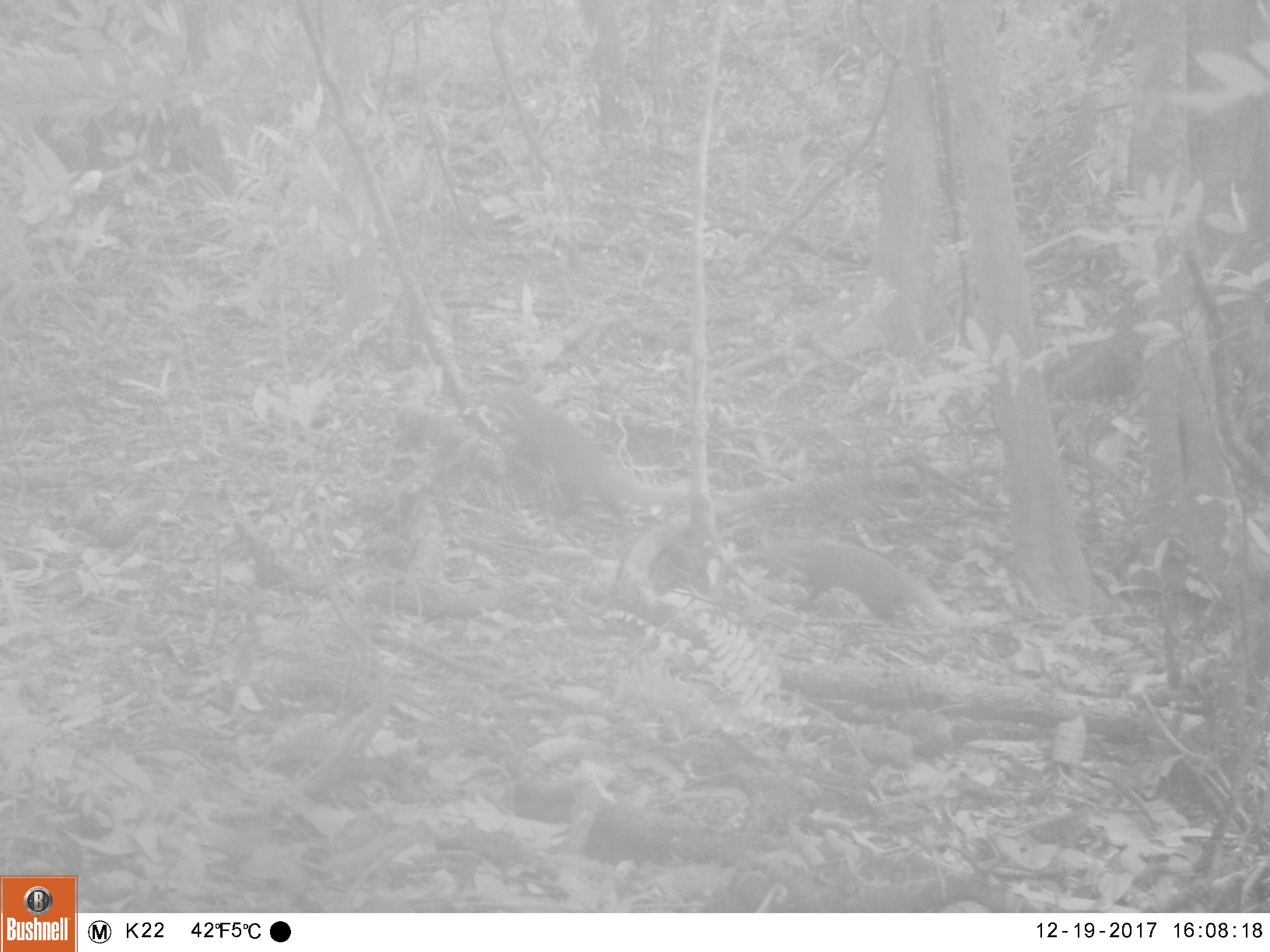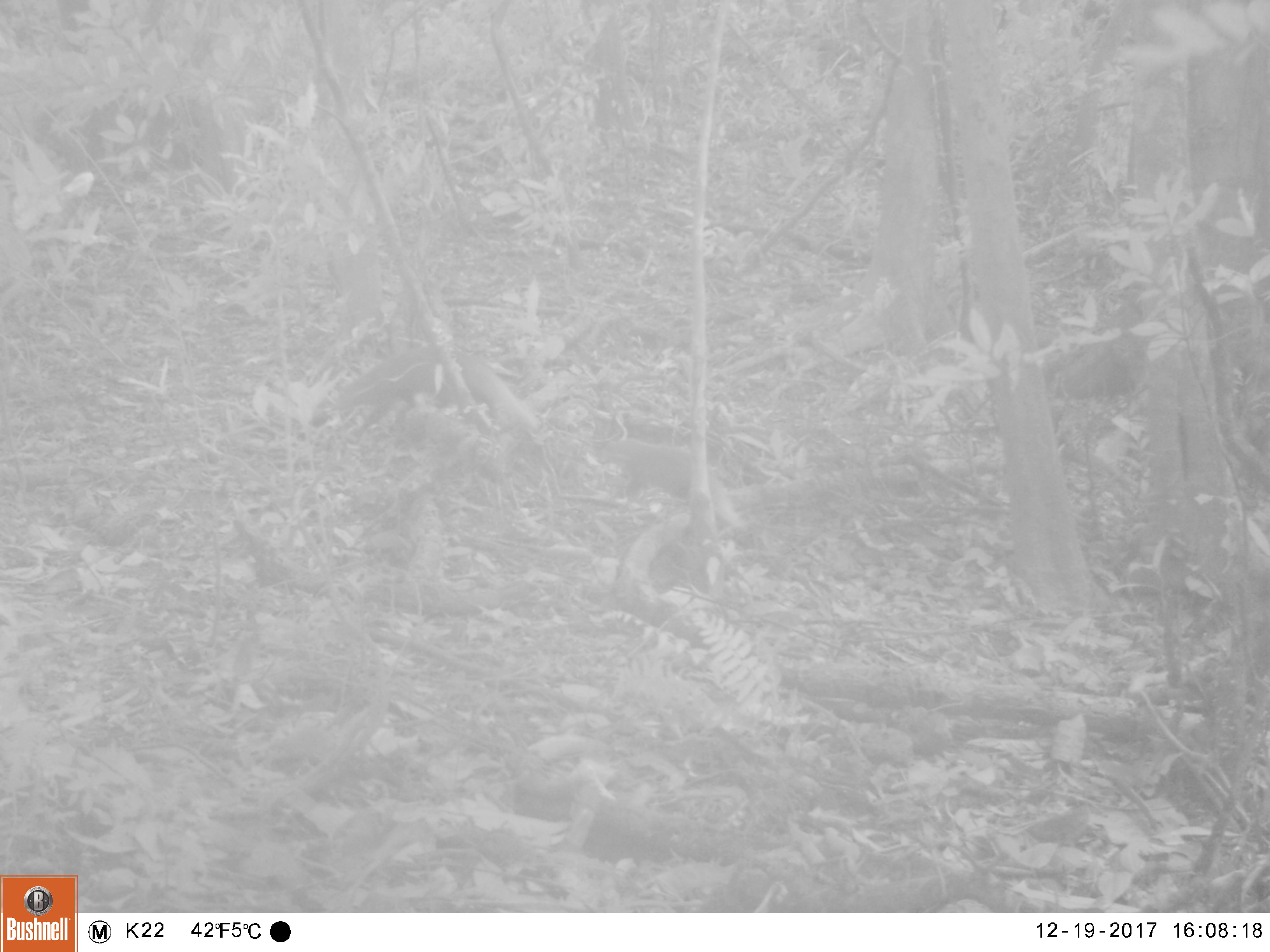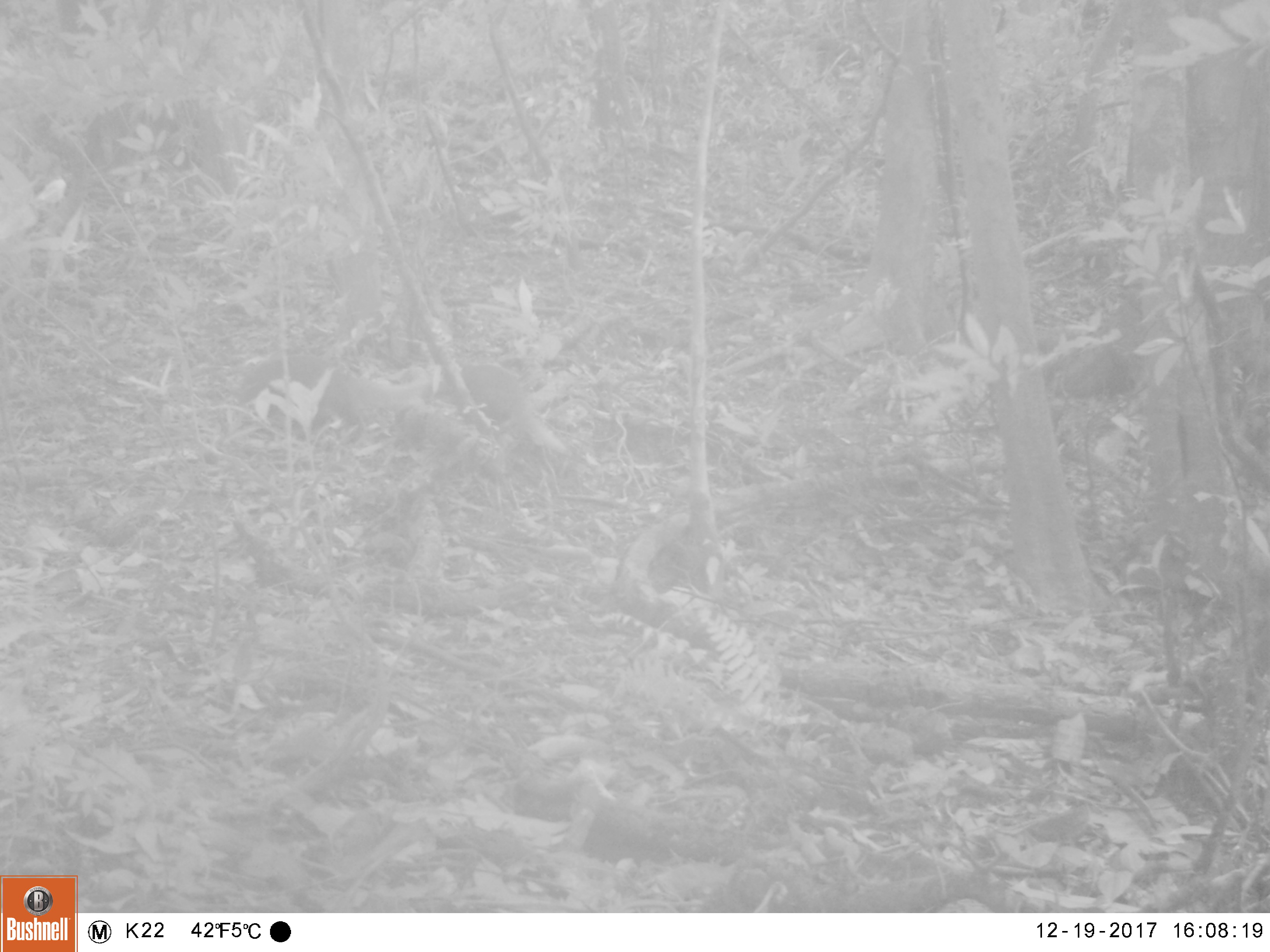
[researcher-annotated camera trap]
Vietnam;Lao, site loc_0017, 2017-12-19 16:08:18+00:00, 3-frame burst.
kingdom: Animalia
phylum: Chordata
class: Mammalia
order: Carnivora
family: Herpestidae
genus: Urva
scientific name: Urva urva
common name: crab-eating mongoose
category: crab eating mongoose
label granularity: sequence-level